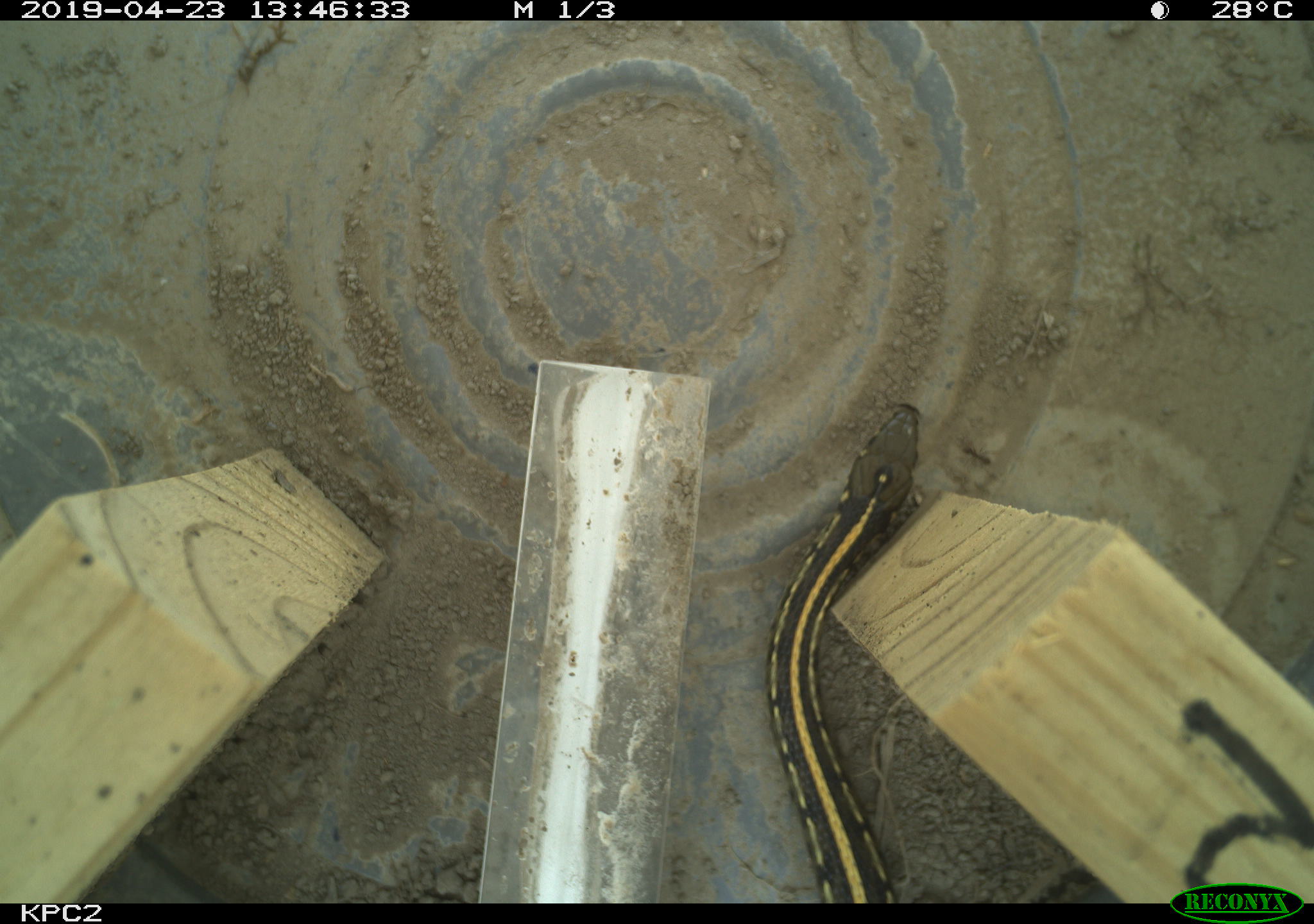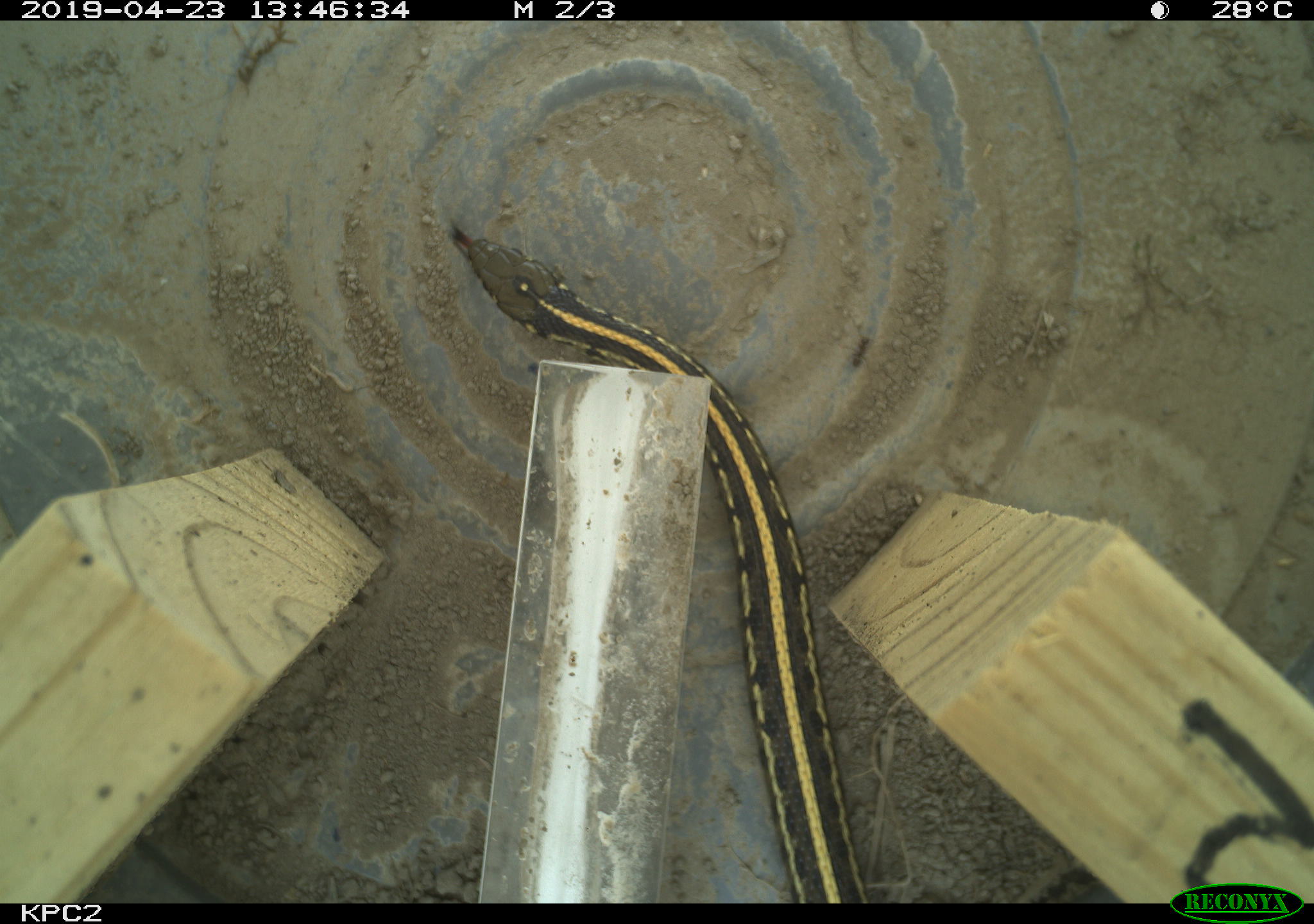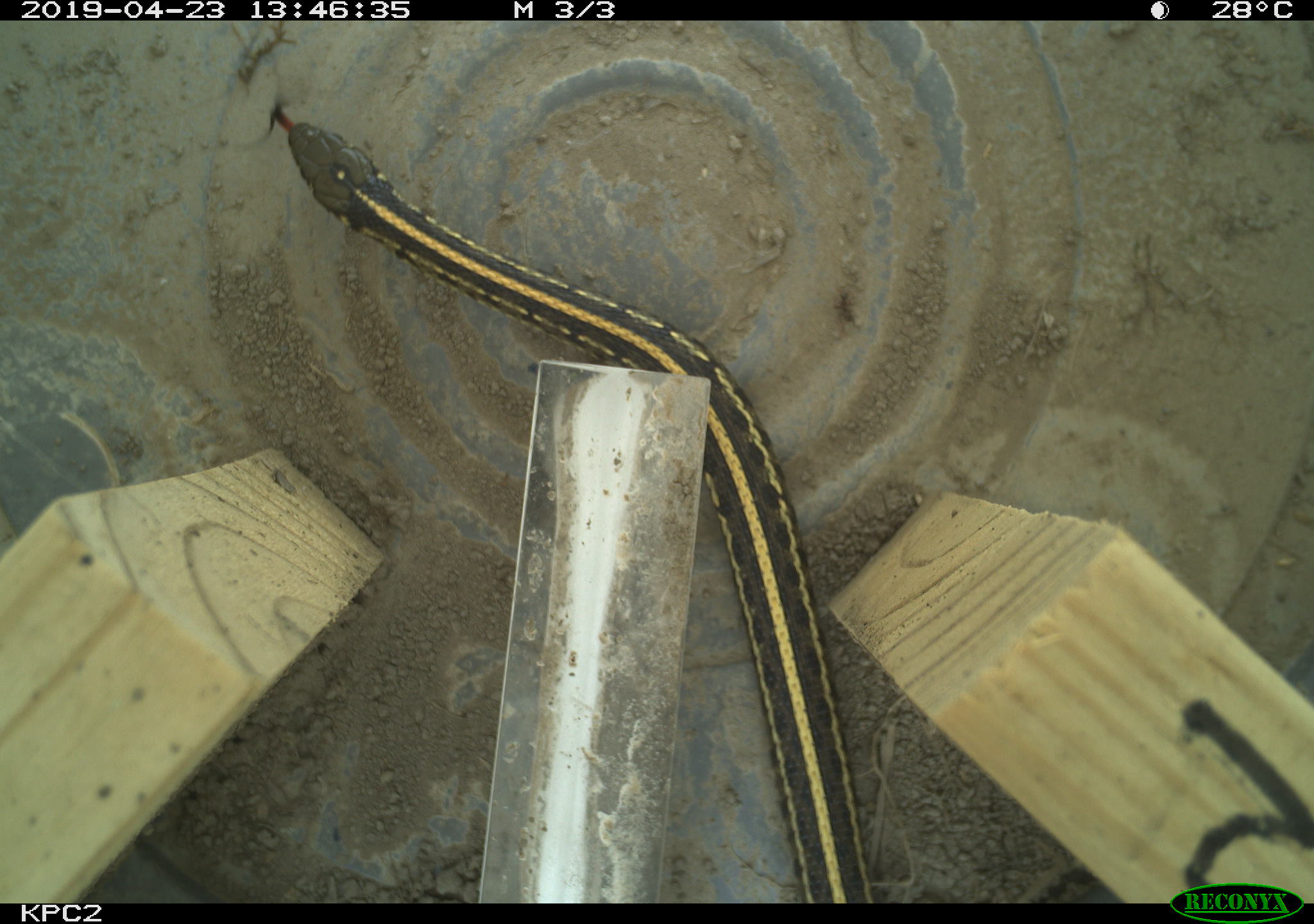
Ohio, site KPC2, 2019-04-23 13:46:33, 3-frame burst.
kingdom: Animalia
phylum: Chordata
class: Reptilia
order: Squamata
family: Colubridae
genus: Thamnophis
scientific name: Thamnophis radix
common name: plains gartersnake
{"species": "plains gartersnake (Thamnophis radix)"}